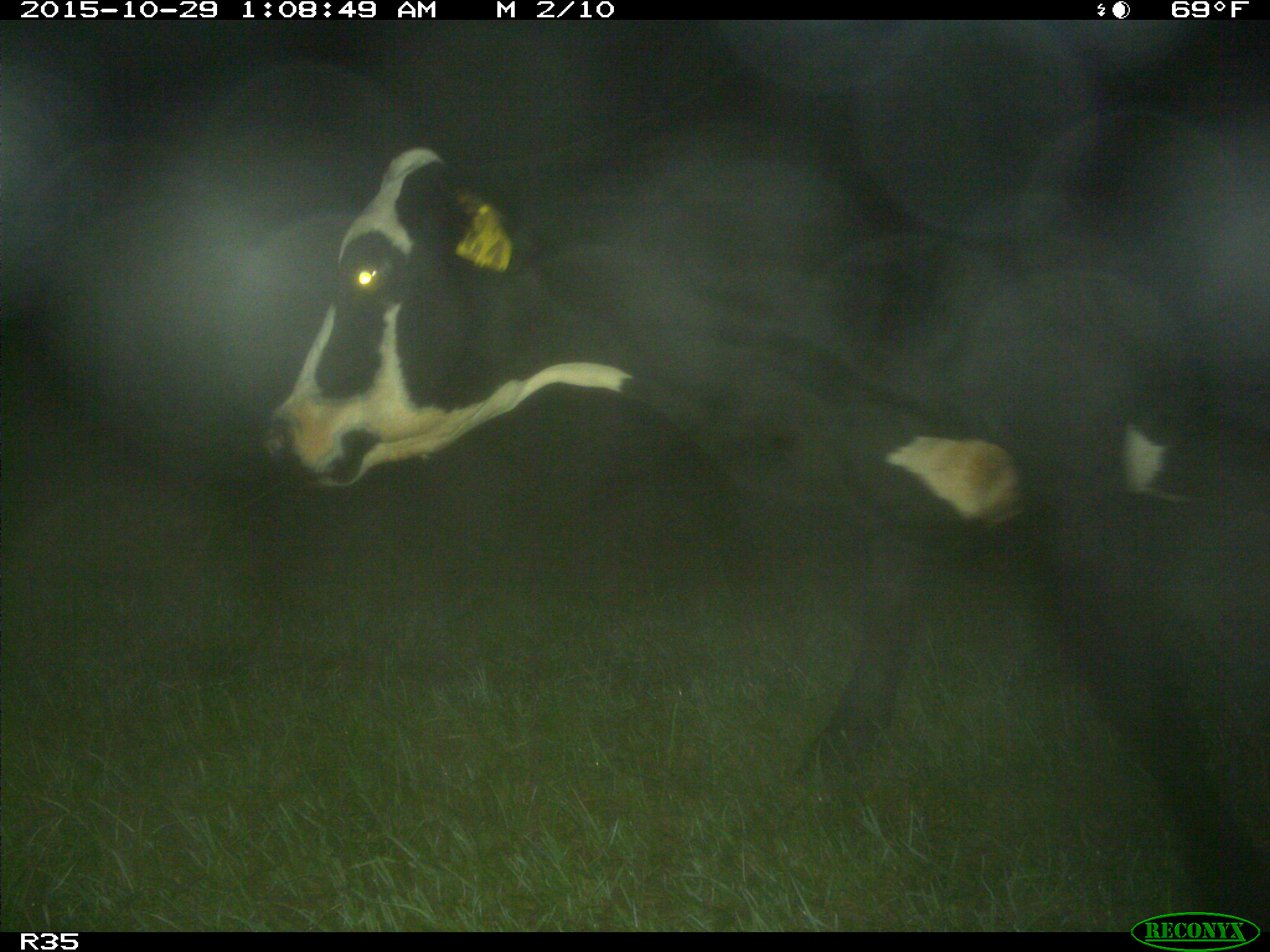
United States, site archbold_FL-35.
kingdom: Animalia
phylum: Chordata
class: Mammalia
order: Artiodactyla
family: Bovidae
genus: Bos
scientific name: Bos taurus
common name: domestic cow